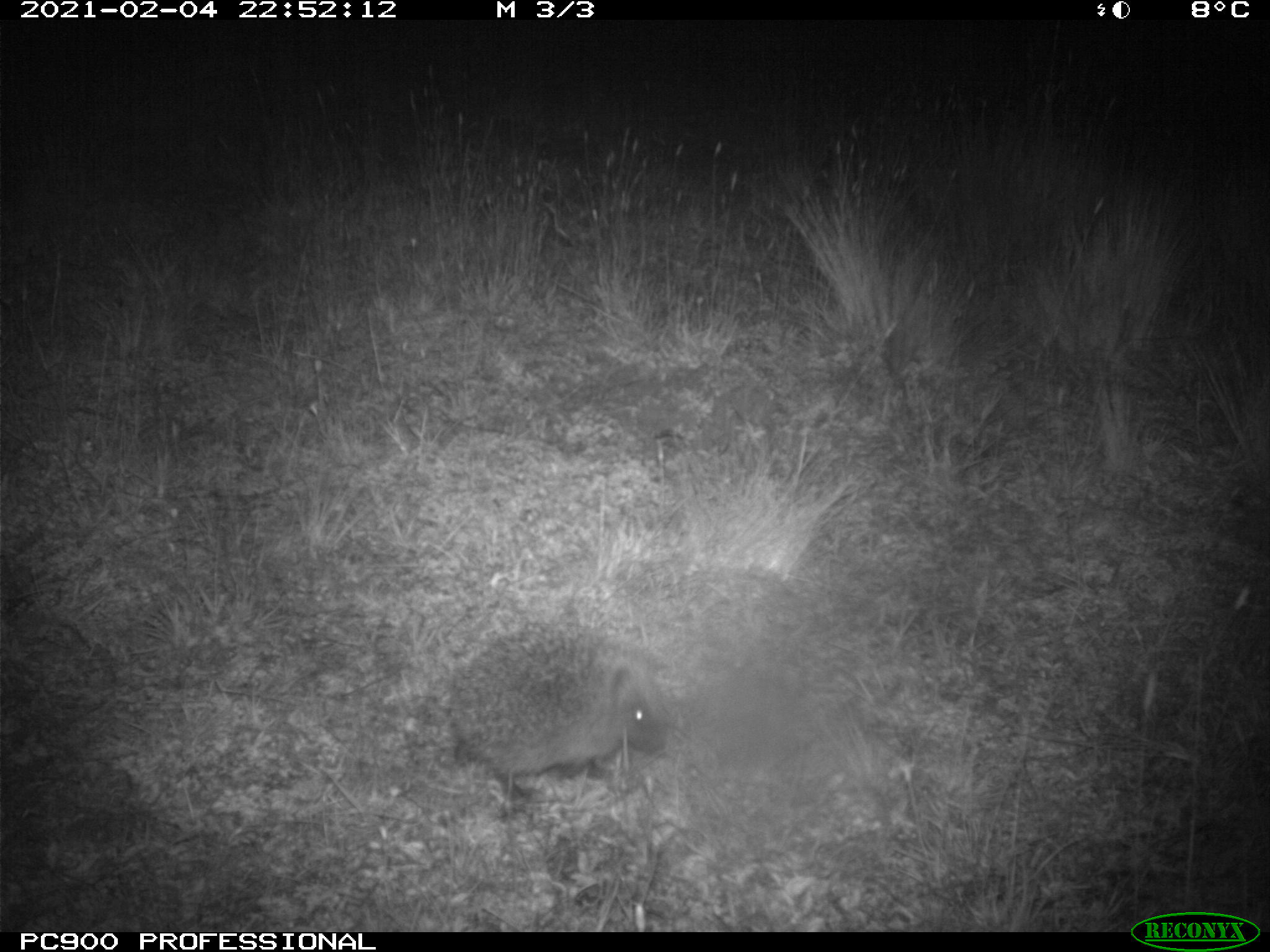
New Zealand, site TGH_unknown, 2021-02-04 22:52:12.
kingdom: Animalia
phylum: Chordata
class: Mammalia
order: Eulipotyphla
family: Erinaceidae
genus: Erinaceus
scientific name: Erinaceus europaeus europaeus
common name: european hedgehog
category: hedgehog